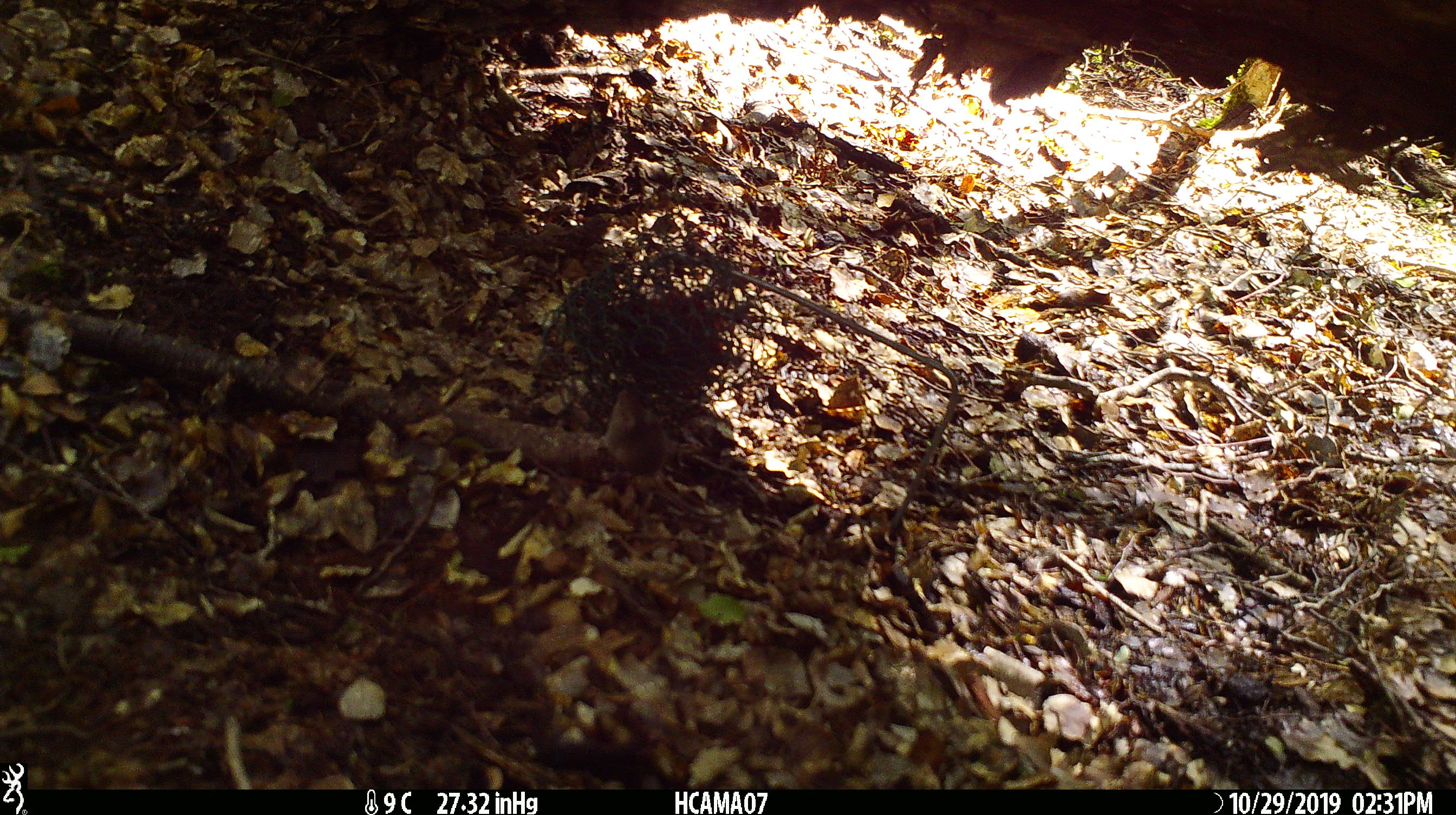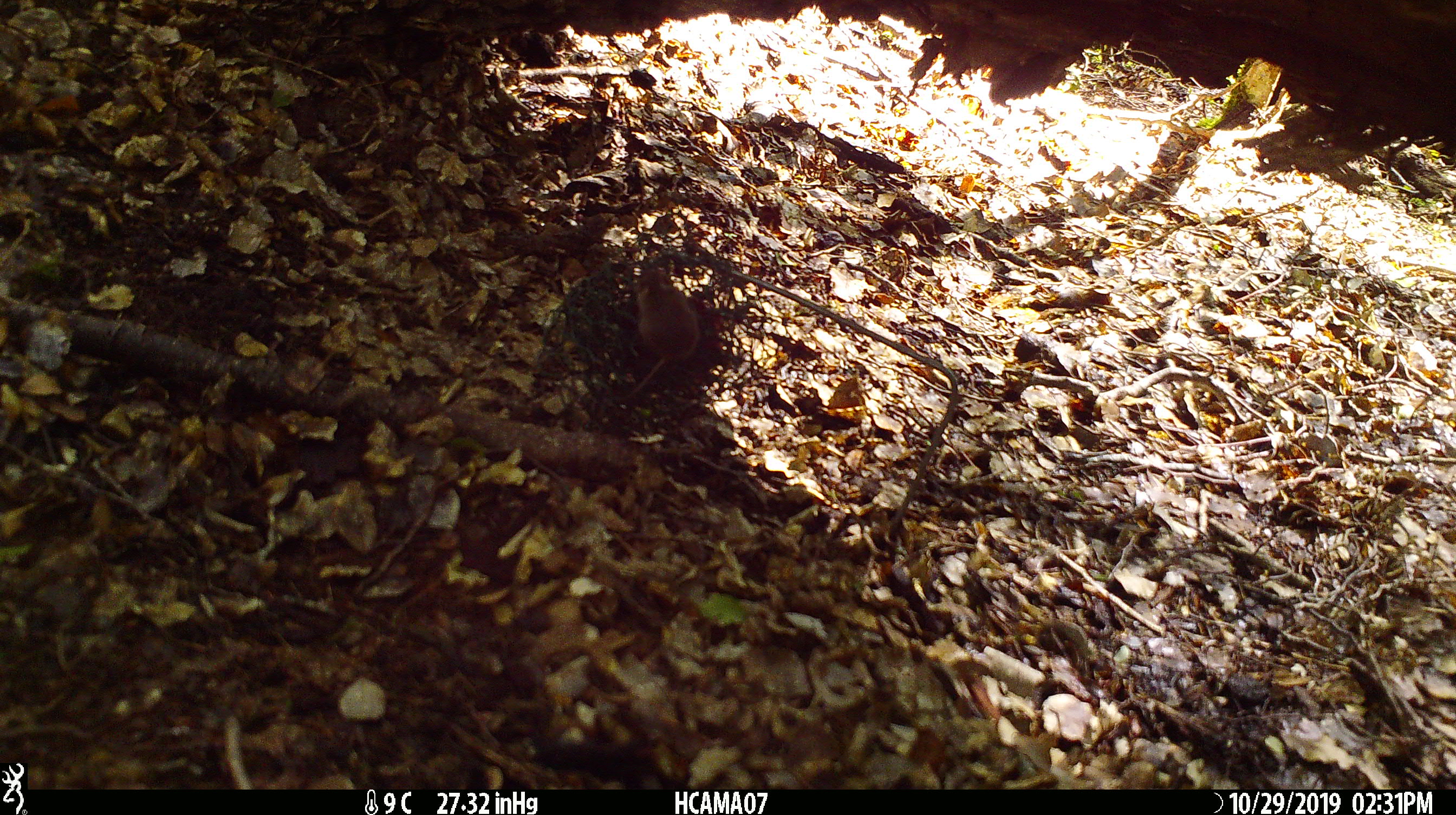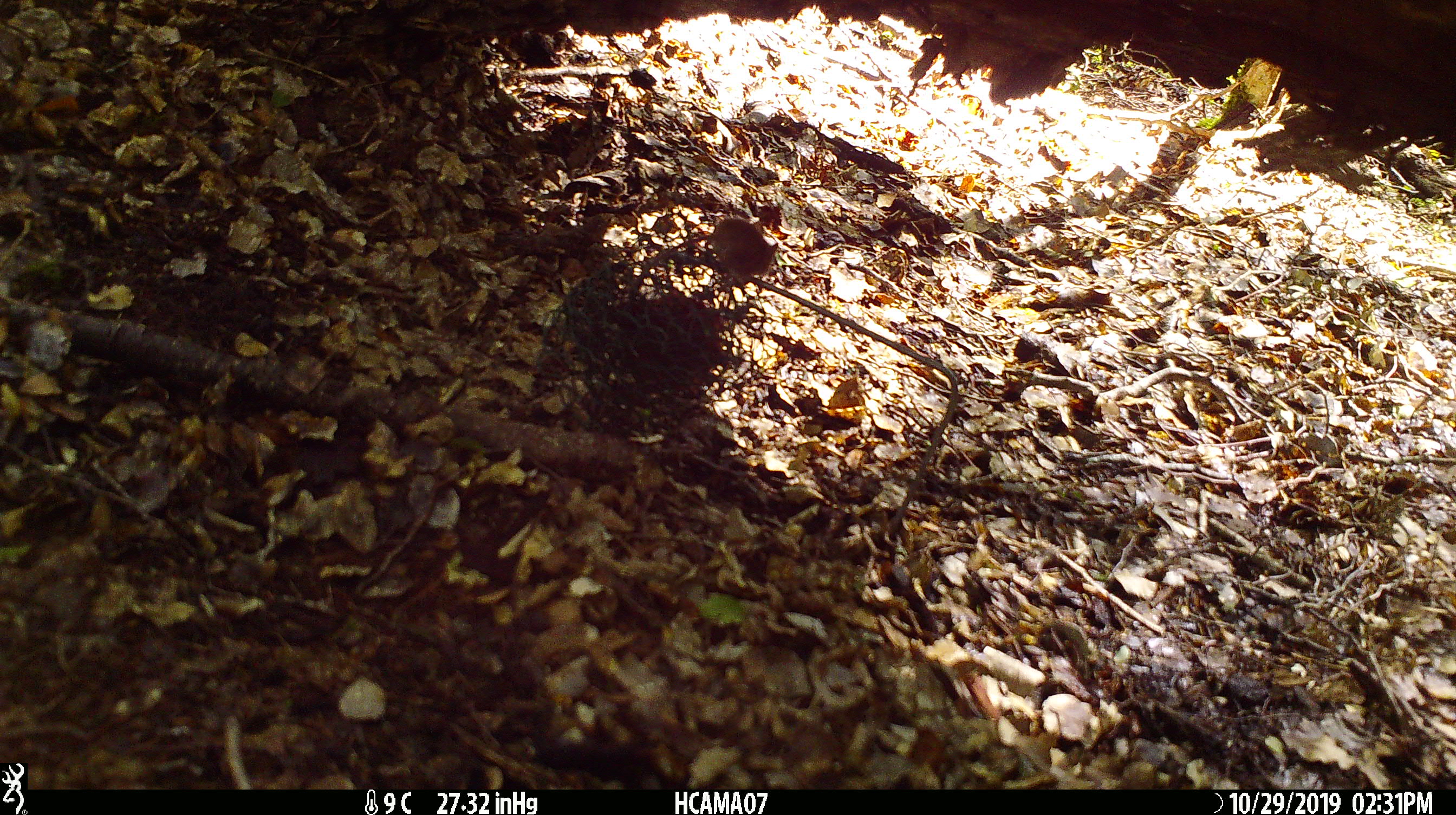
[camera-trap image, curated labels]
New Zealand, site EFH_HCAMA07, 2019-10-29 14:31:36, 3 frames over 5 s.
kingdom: Animalia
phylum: Chordata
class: Mammalia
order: Rodentia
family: Muridae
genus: Mus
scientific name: Mus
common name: mouse